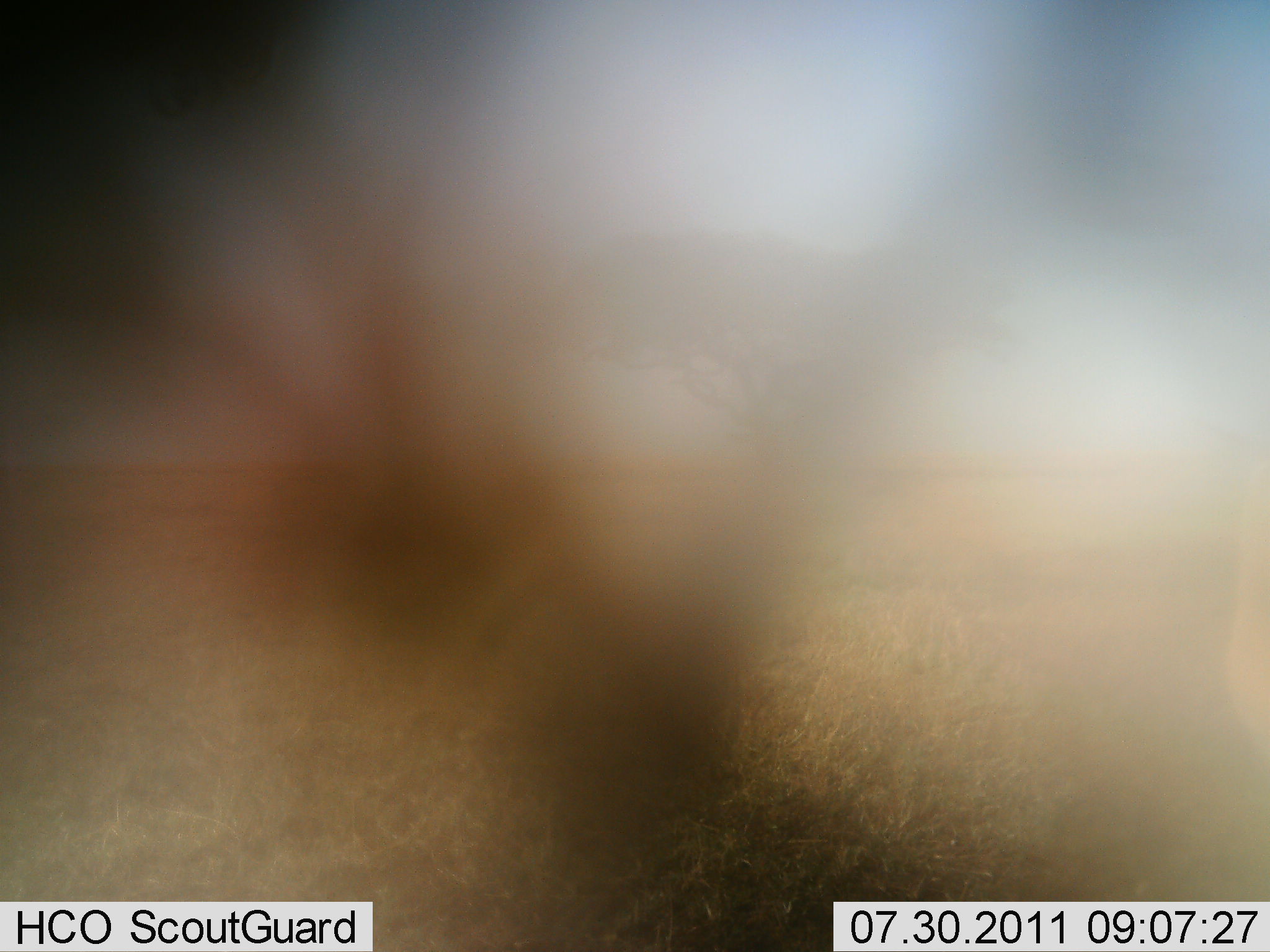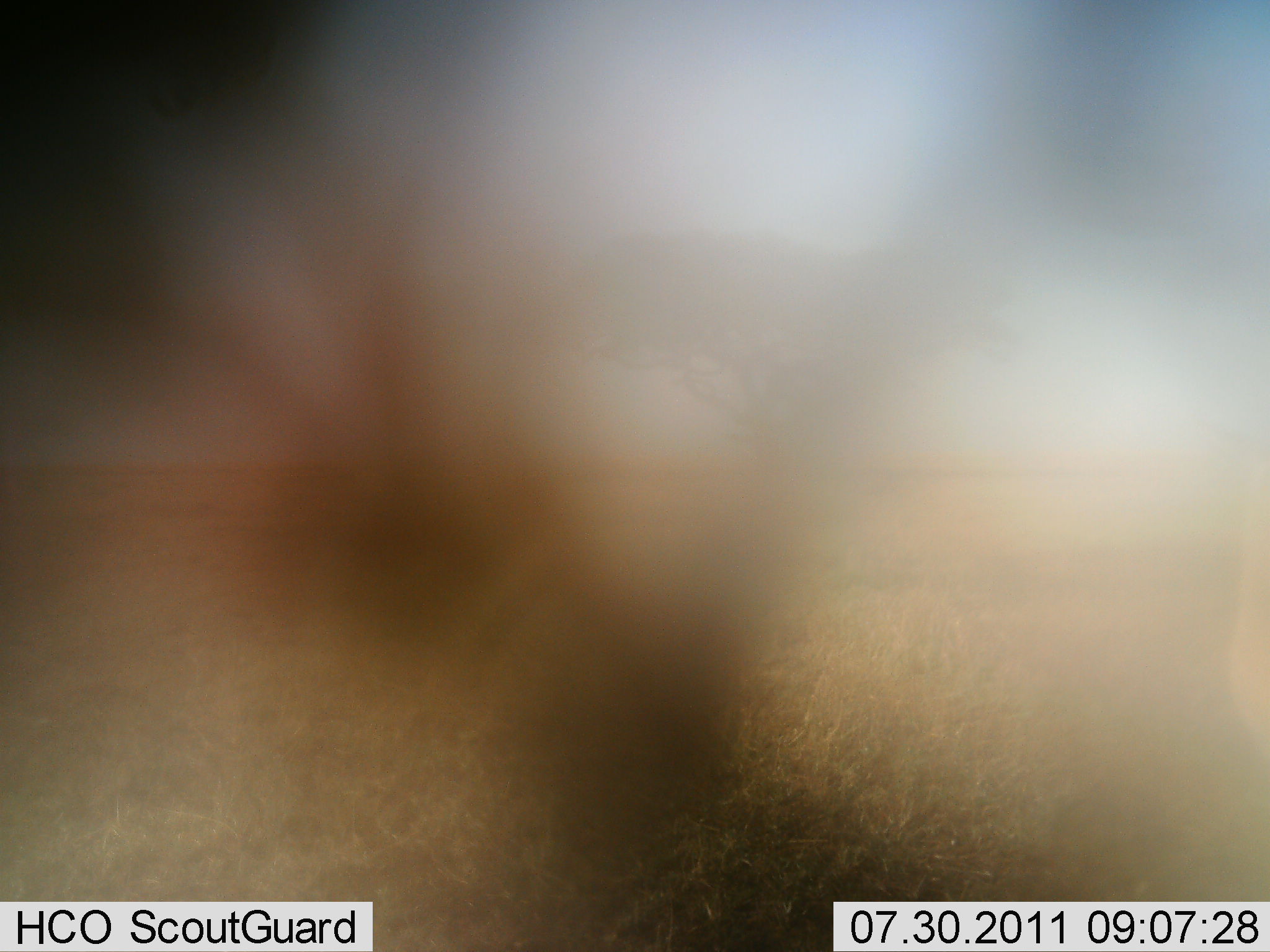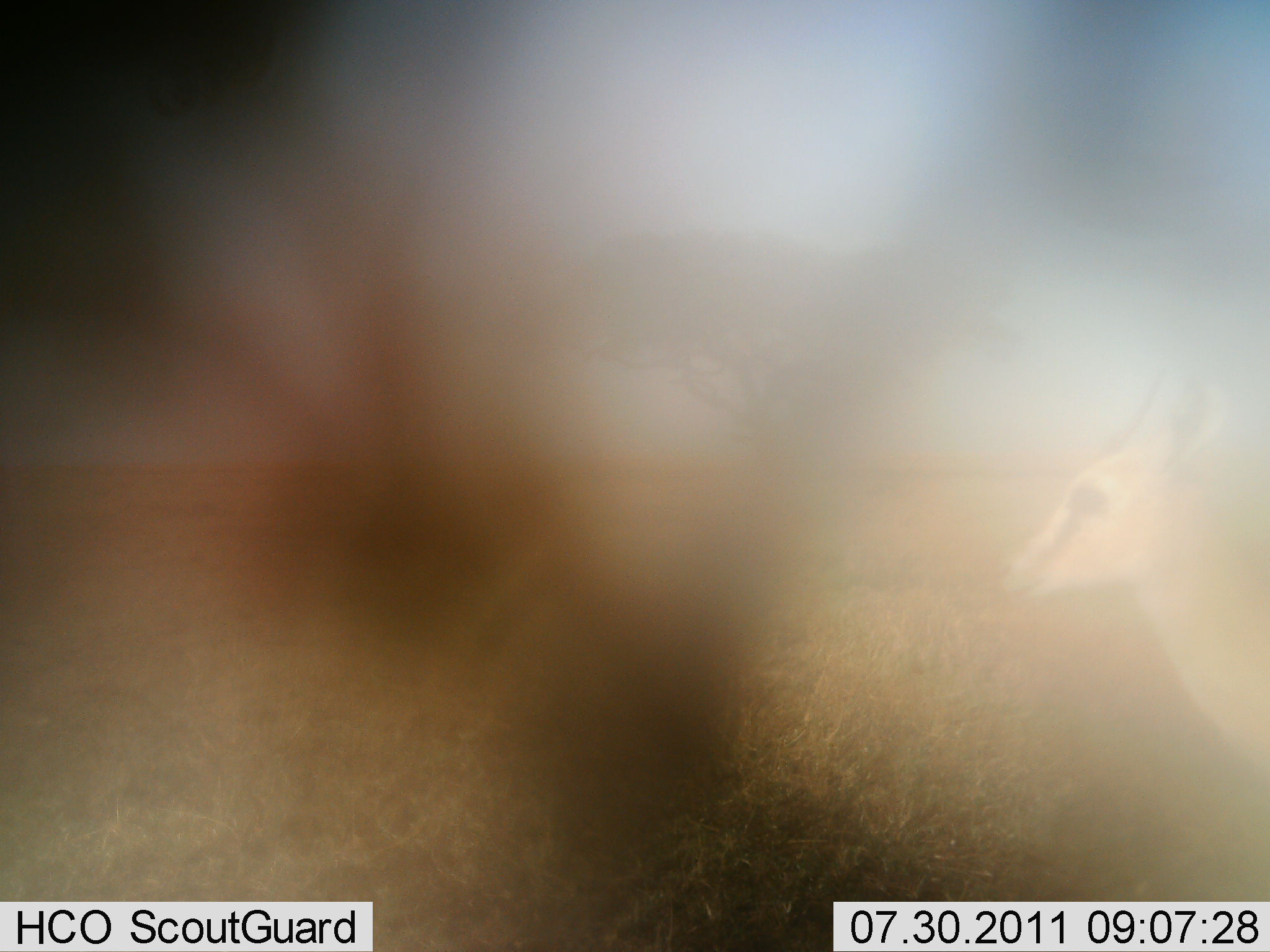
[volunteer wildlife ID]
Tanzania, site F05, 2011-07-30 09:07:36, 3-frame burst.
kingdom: Animalia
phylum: Chordata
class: Mammalia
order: Artiodactyla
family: Bovidae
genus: Eudorcas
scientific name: Eudorcas thomsonii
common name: thomson's gazelle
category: gazellethomsons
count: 1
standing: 60%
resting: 0%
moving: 40%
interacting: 0%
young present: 0%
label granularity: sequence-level